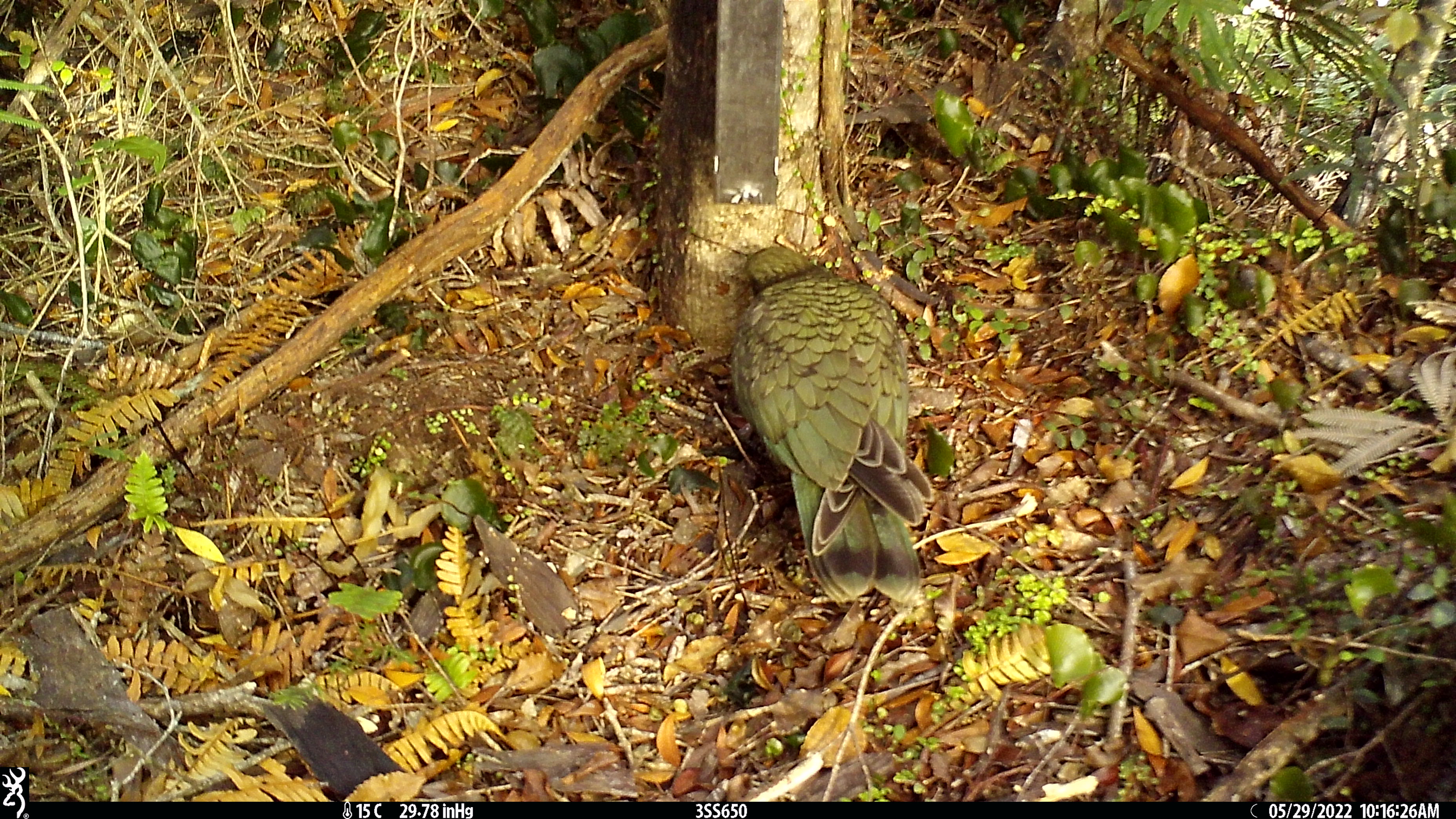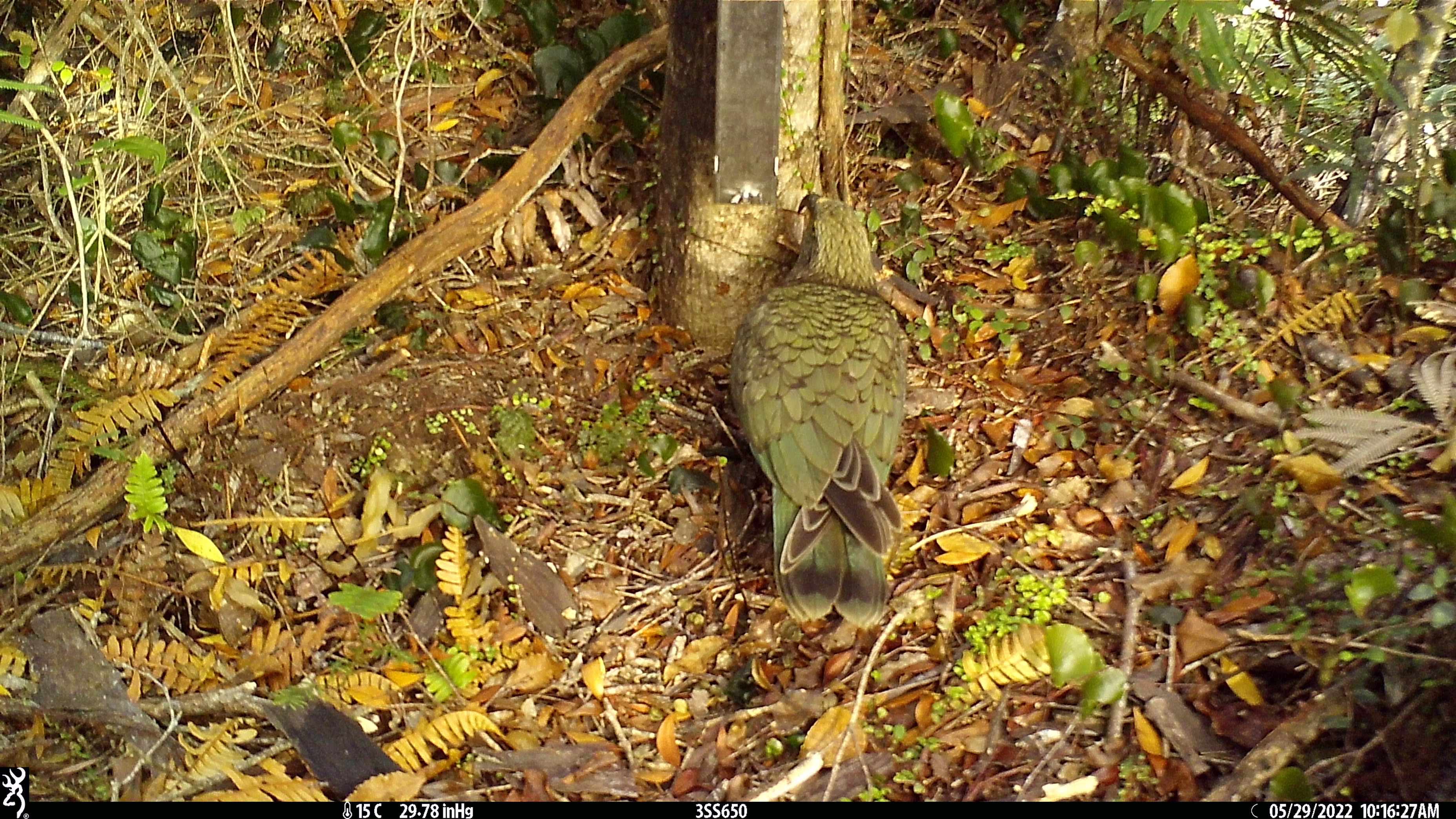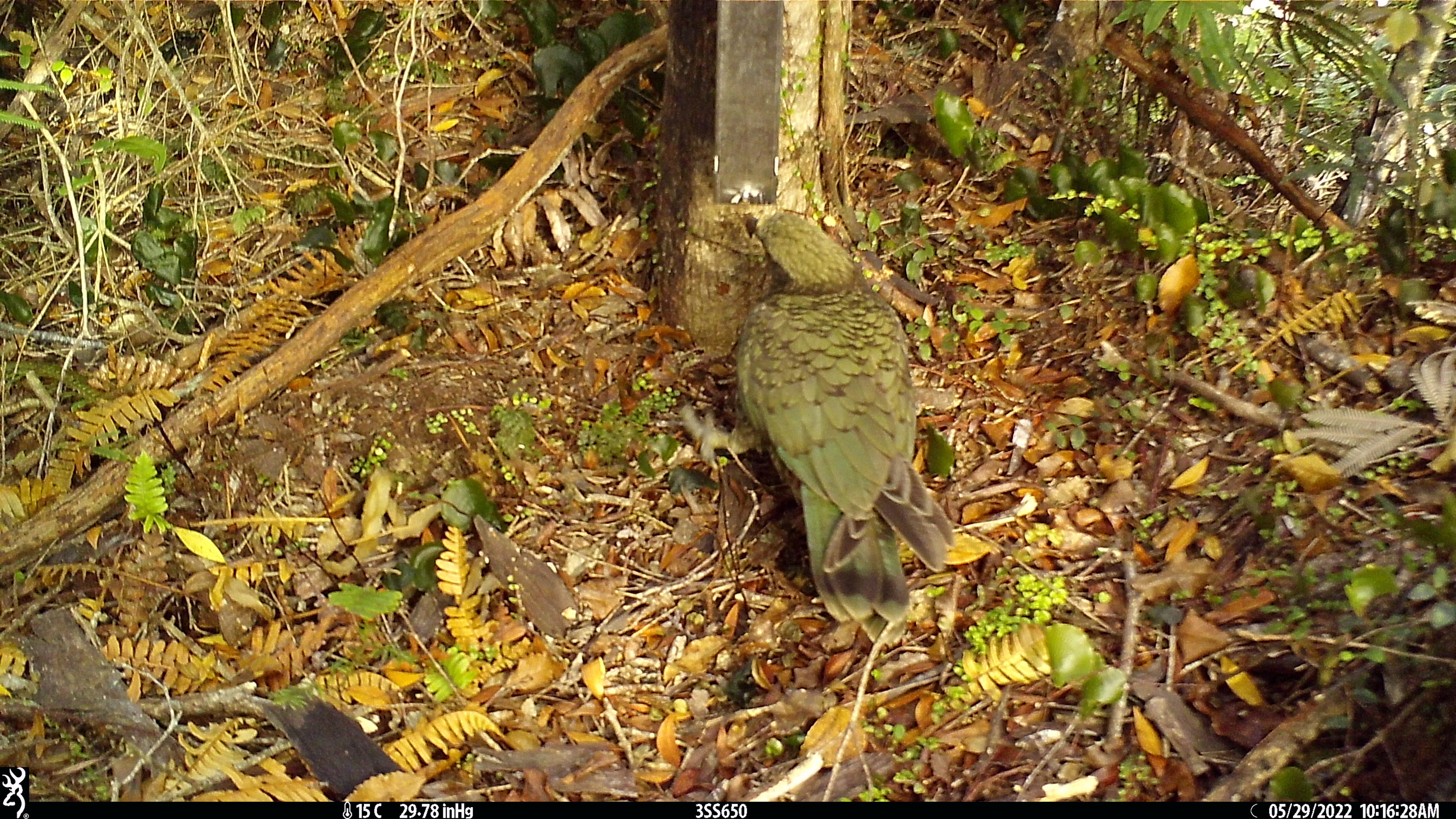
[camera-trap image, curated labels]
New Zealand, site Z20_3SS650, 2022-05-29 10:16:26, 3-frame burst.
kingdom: Animalia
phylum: Chordata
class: Aves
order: Psittaciformes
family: Strigopidae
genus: Nestor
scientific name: Nestor notabilis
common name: kea